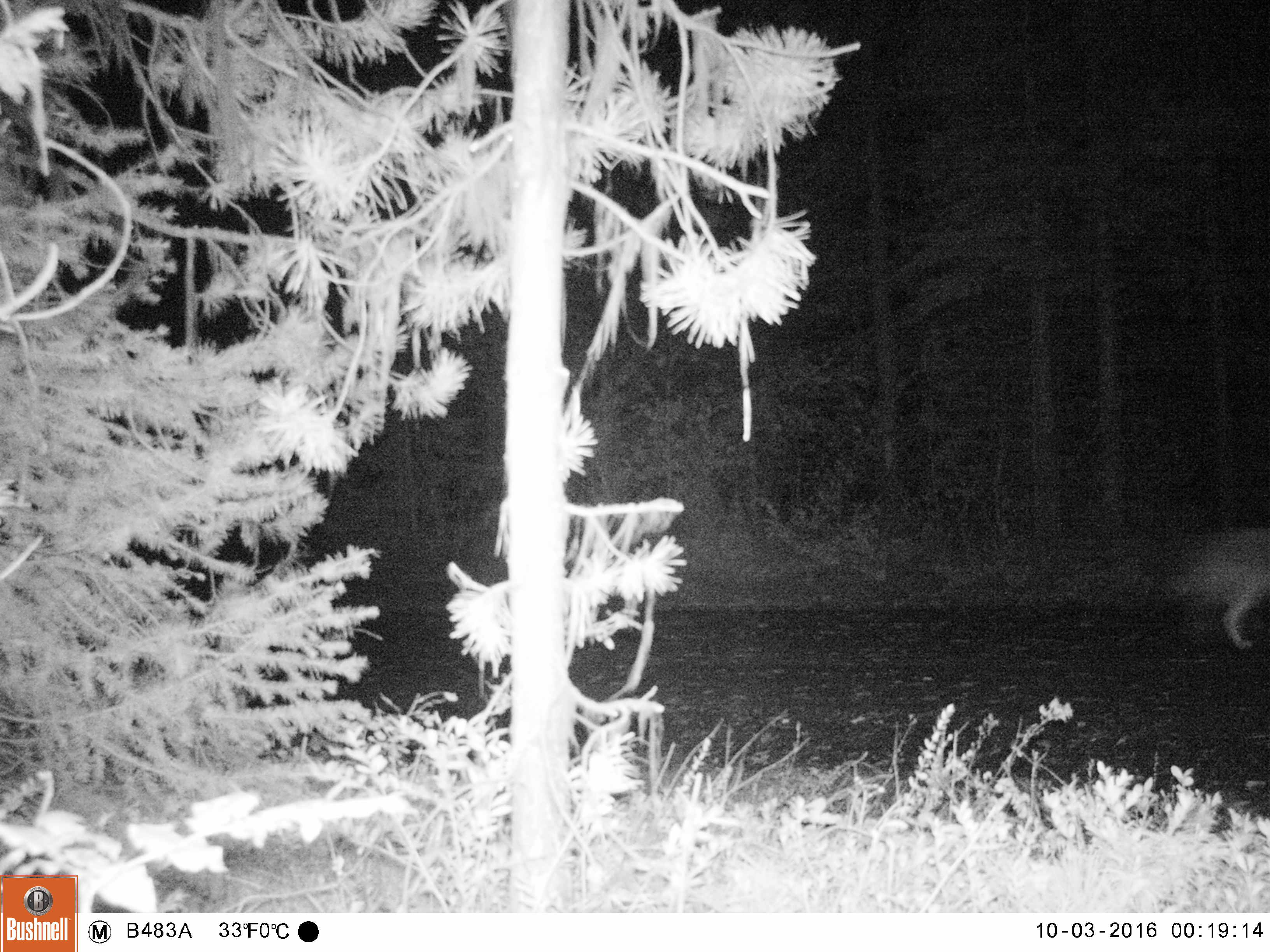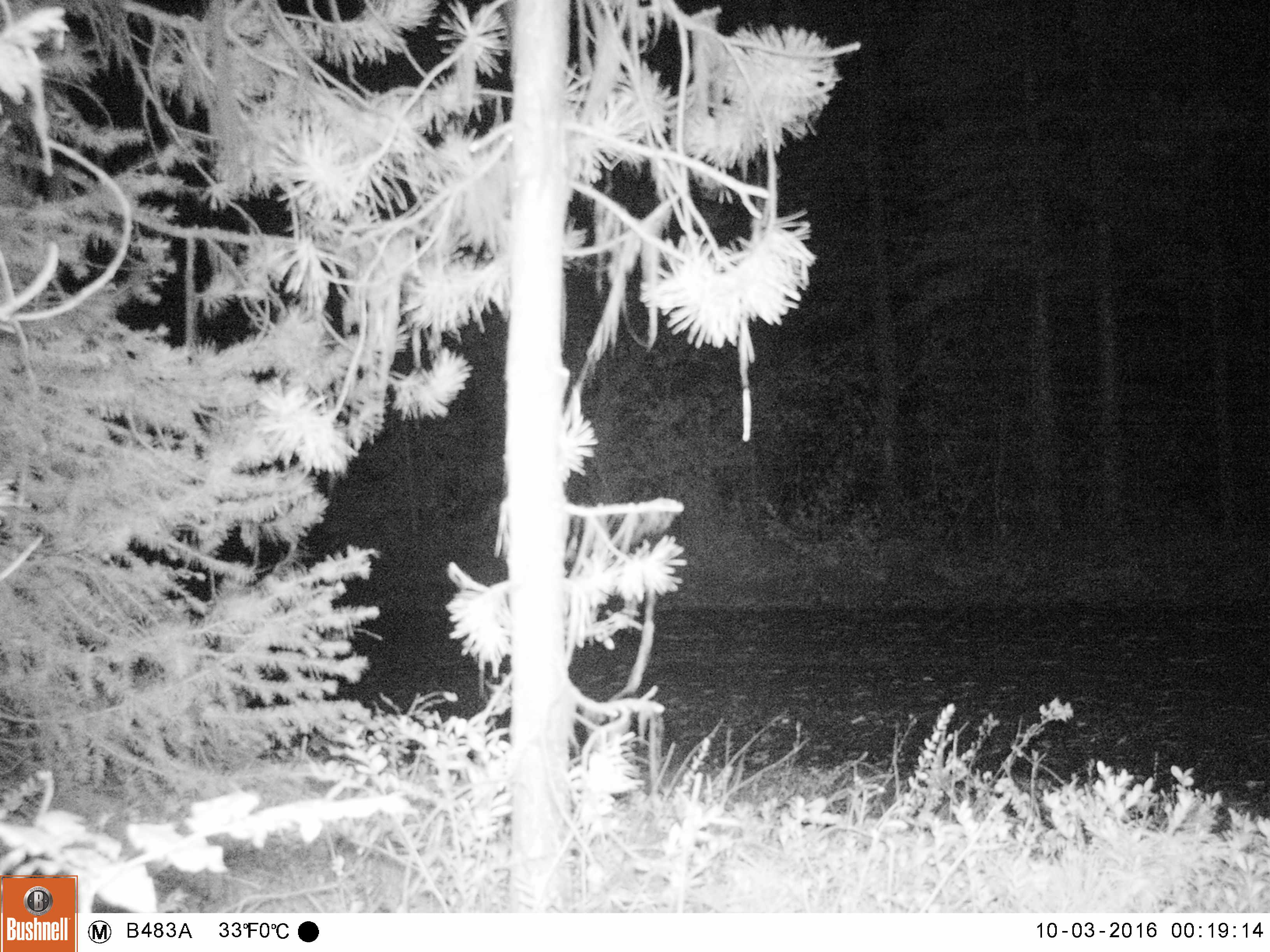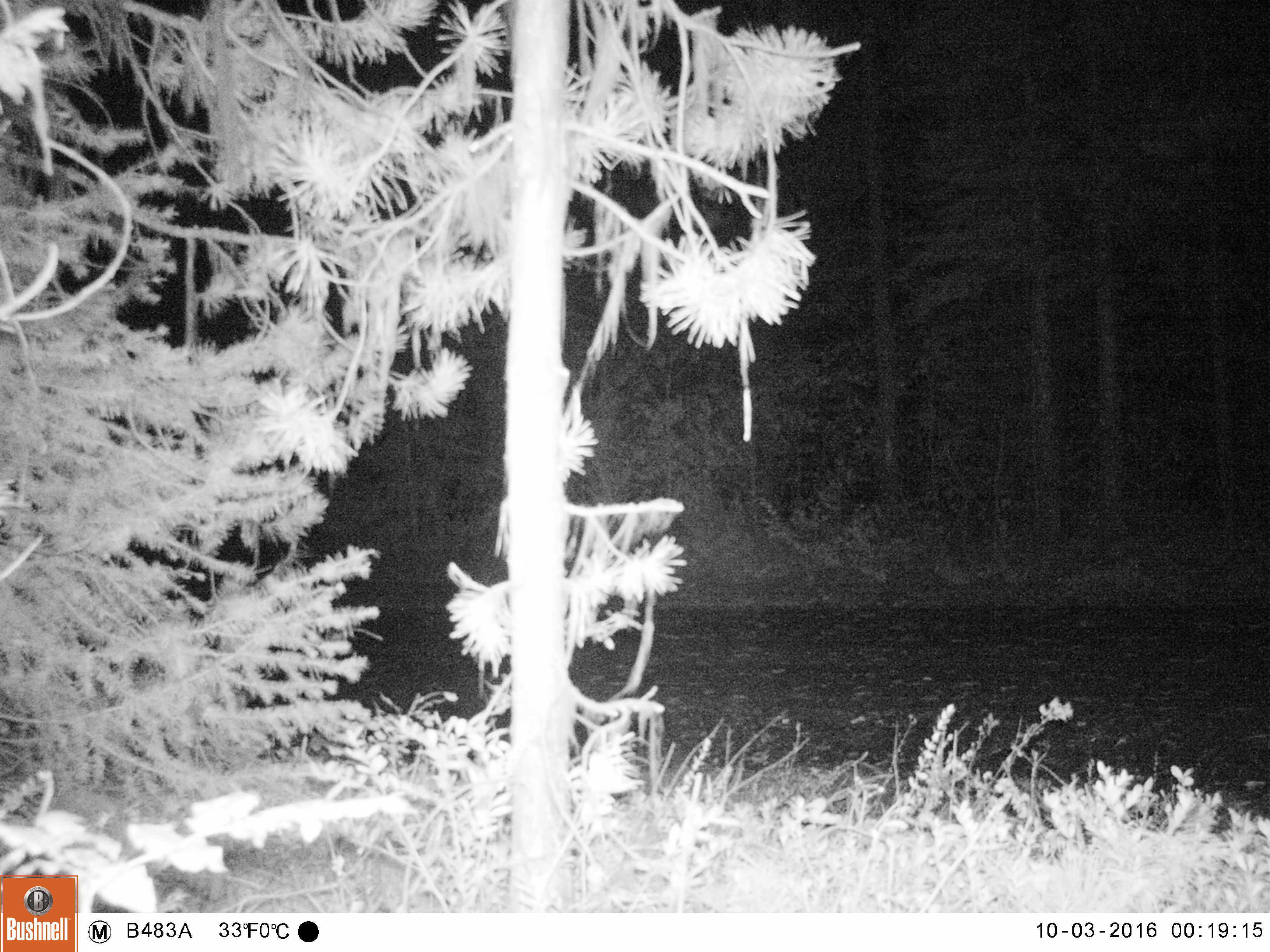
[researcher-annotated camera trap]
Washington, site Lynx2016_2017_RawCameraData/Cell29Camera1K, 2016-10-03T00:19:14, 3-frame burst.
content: unidentified animal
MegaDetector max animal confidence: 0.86